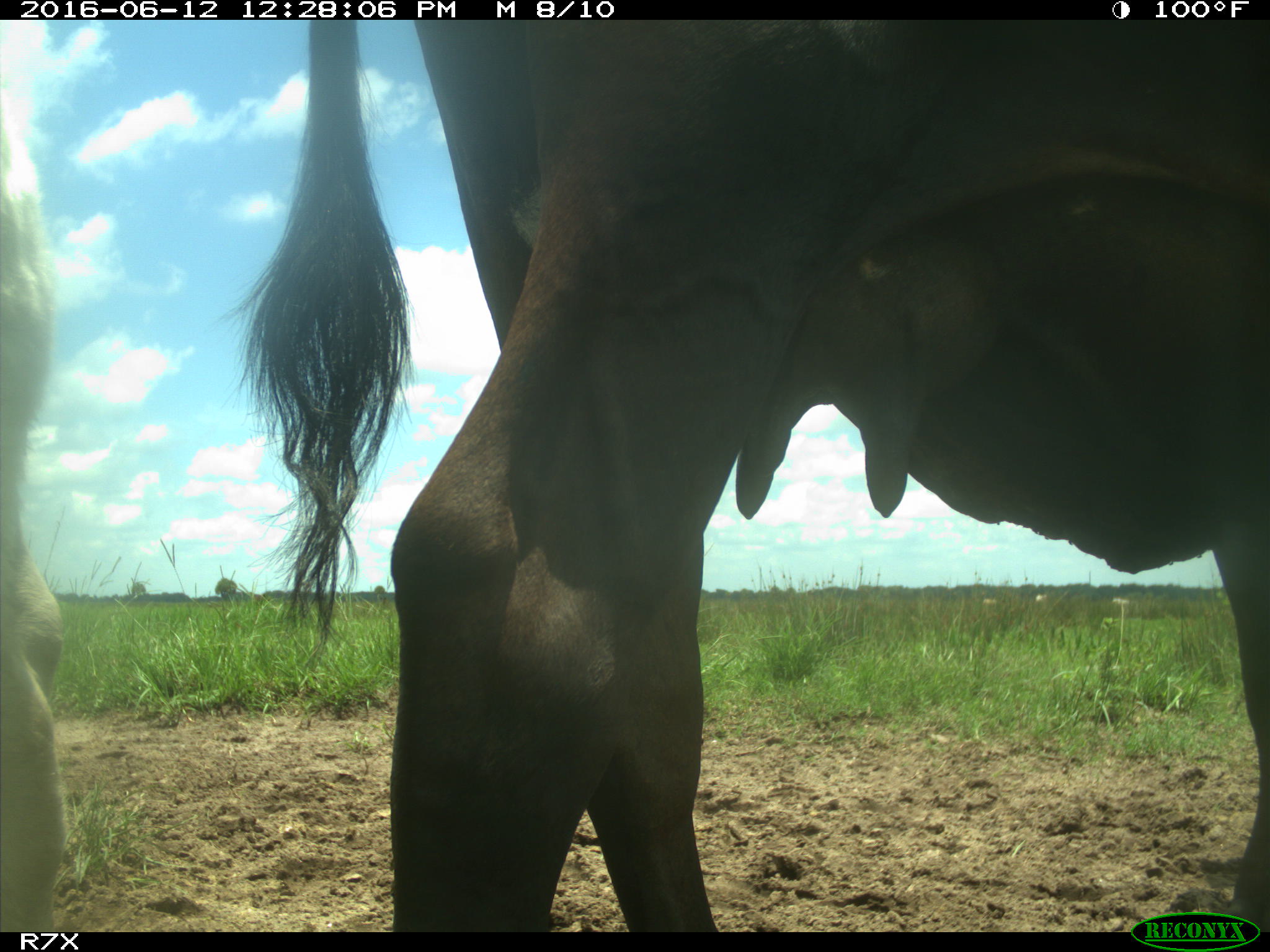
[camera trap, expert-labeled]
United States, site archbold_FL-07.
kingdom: Animalia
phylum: Chordata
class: Mammalia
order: Artiodactyla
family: Bovidae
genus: Bos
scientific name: Bos taurus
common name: domestic cow